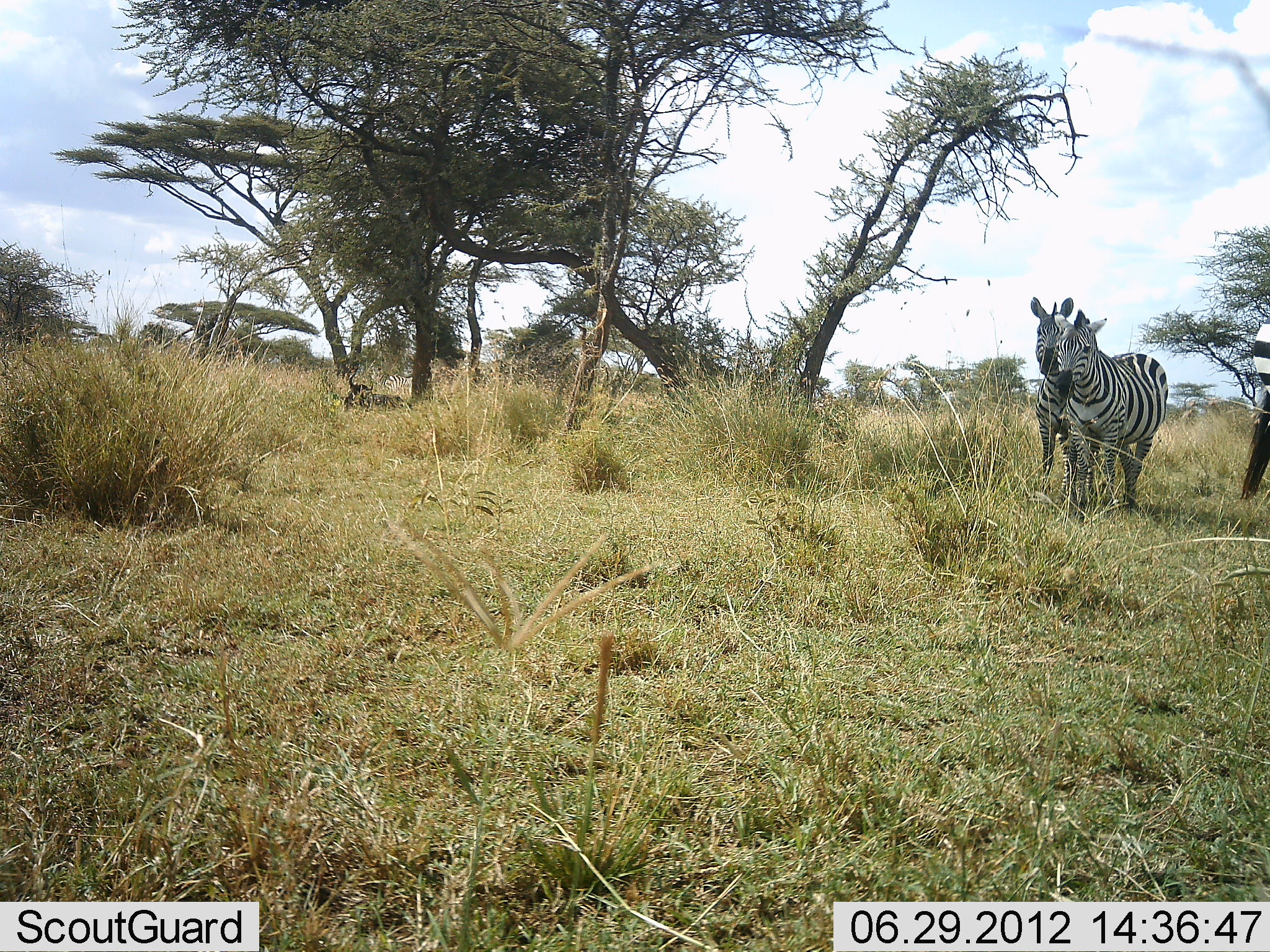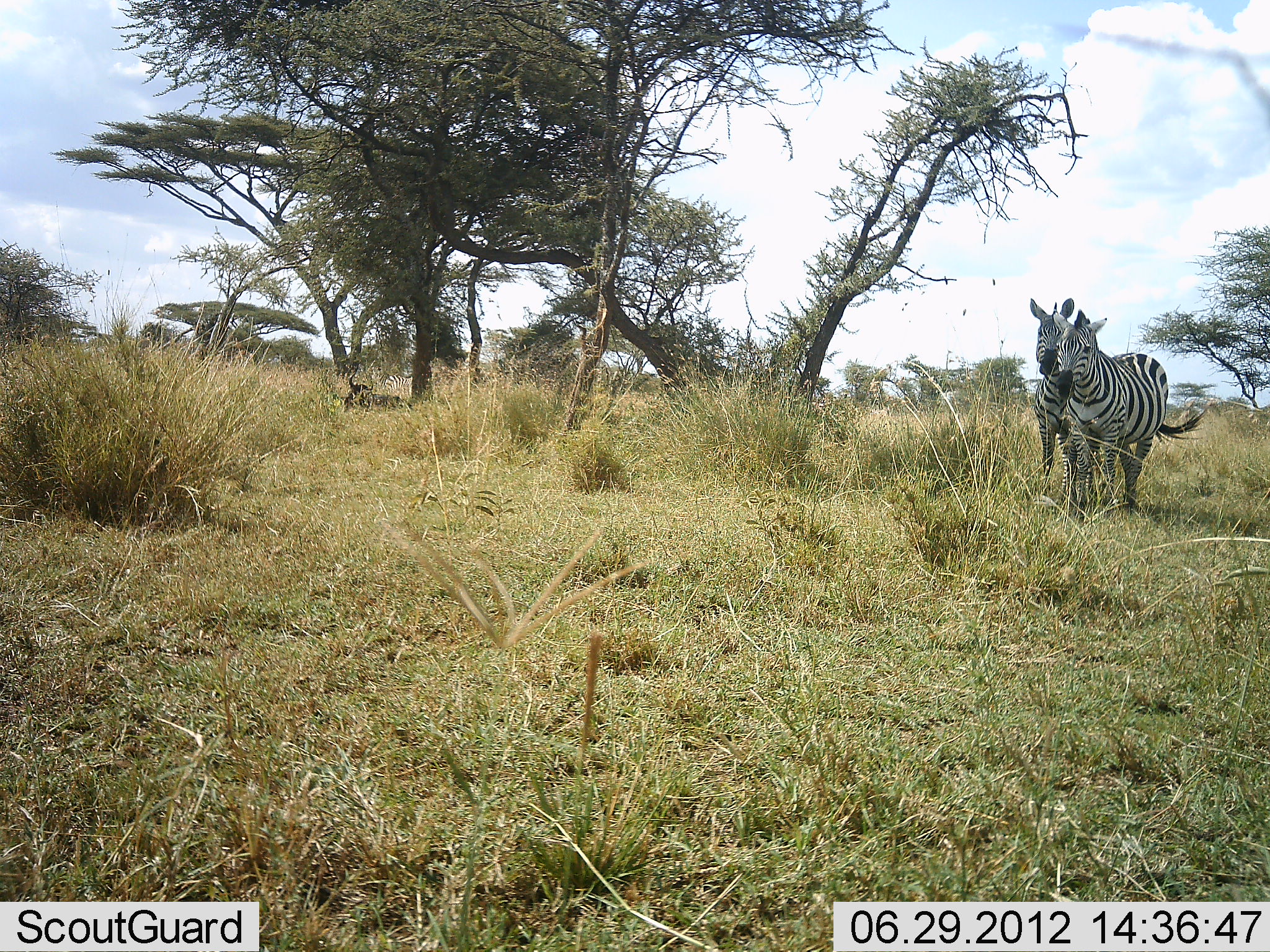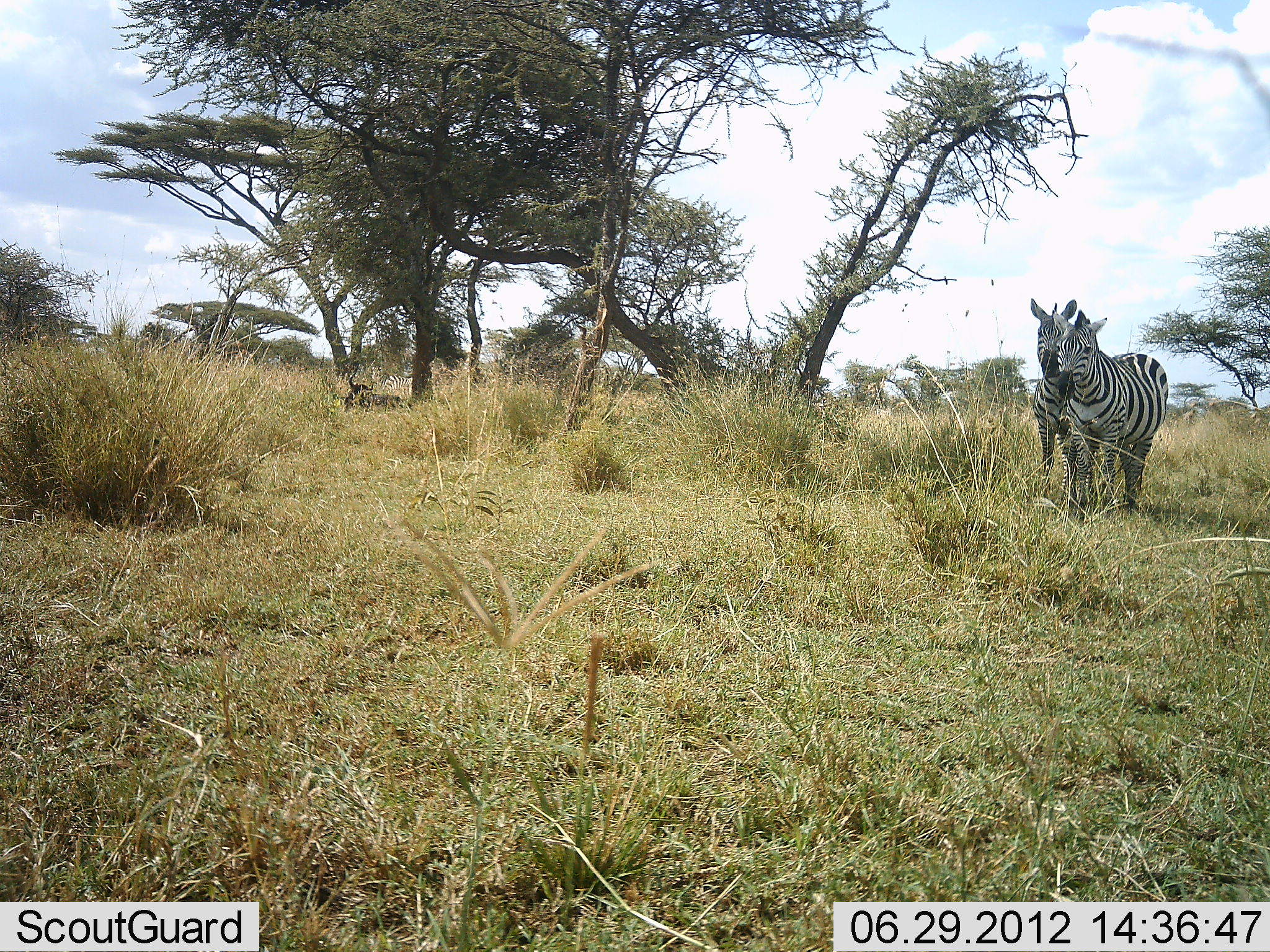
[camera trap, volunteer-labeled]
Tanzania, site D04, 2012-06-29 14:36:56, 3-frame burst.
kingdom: Animalia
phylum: Chordata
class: Mammalia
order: Artiodactyla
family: Bovidae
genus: Connochaetes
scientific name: Connochaetes taurinus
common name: blue wildebeest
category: wildebeest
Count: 1.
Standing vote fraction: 0%.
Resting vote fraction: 100%.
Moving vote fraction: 0%.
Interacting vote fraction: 0%.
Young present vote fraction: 0%.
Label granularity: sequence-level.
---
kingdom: Animalia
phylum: Chordata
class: Mammalia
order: Perissodactyla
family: Equidae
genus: Equus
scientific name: Equus quagga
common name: plains zebra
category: zebra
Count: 3.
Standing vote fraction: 94%.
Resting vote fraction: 0%.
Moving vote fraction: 47%.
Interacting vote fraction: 18%.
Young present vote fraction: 0%.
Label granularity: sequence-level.